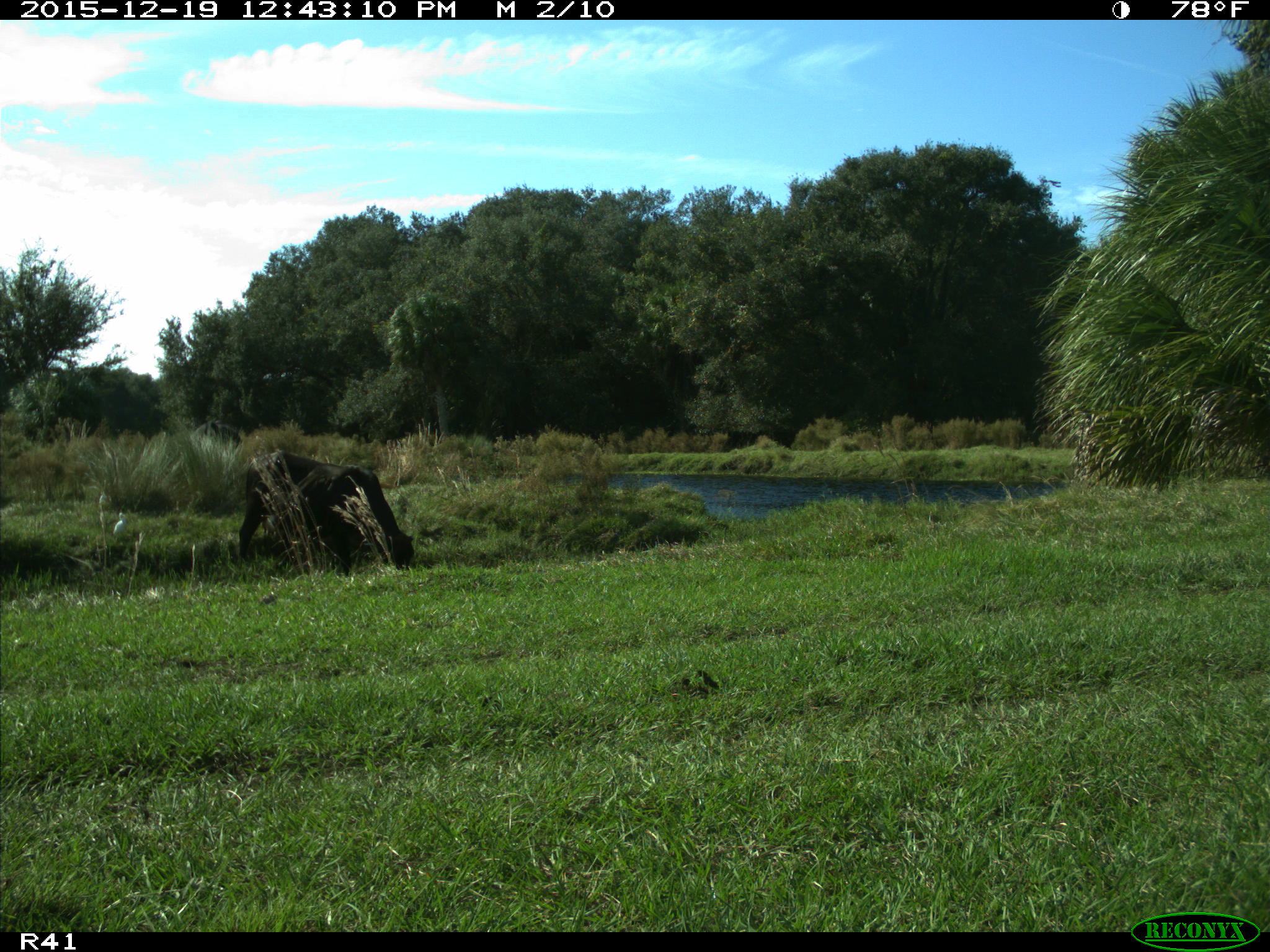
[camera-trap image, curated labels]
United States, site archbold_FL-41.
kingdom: Animalia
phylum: Chordata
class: Mammalia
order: Artiodactyla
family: Bovidae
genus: Bos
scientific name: Bos taurus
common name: domestic cow